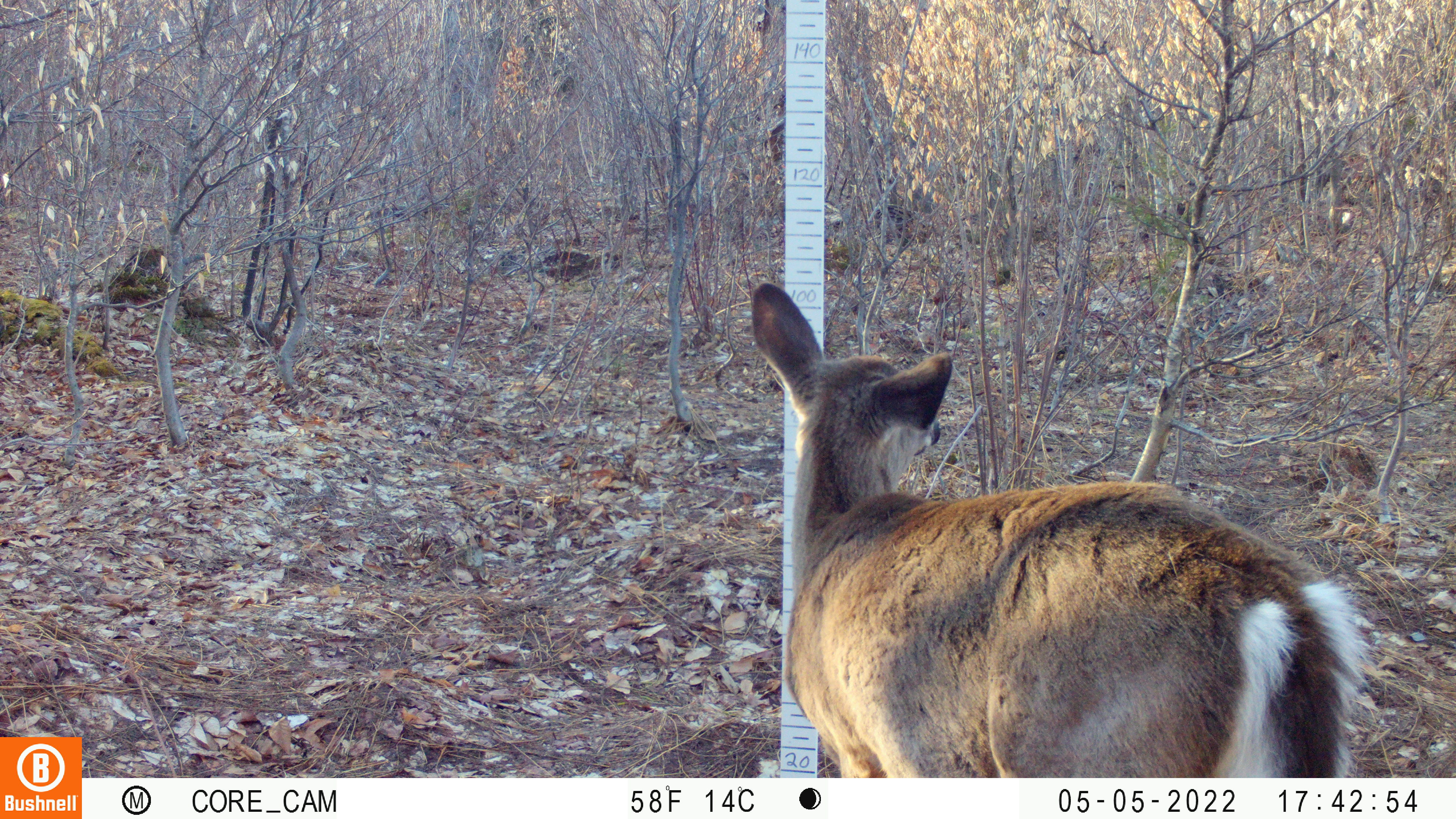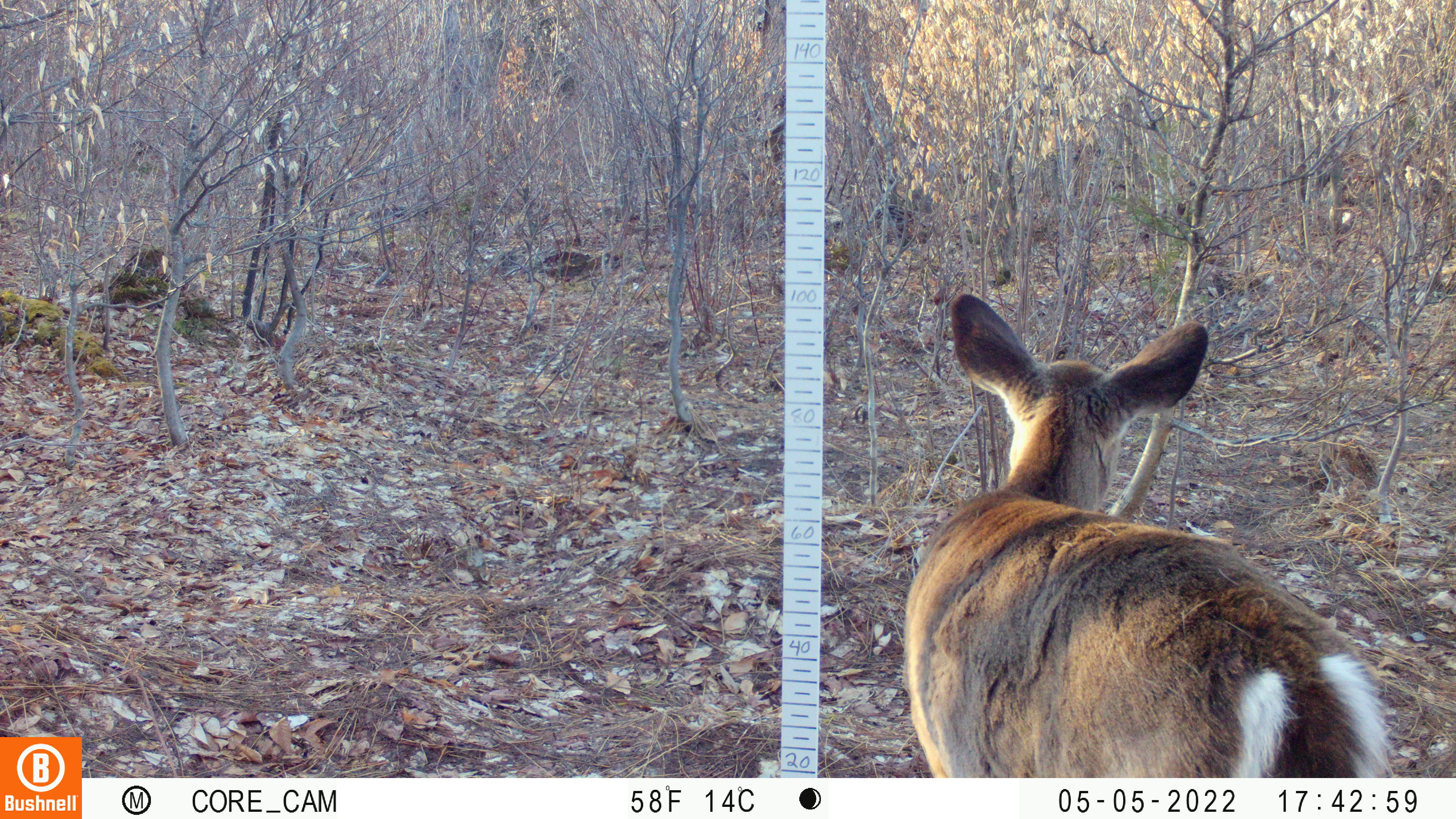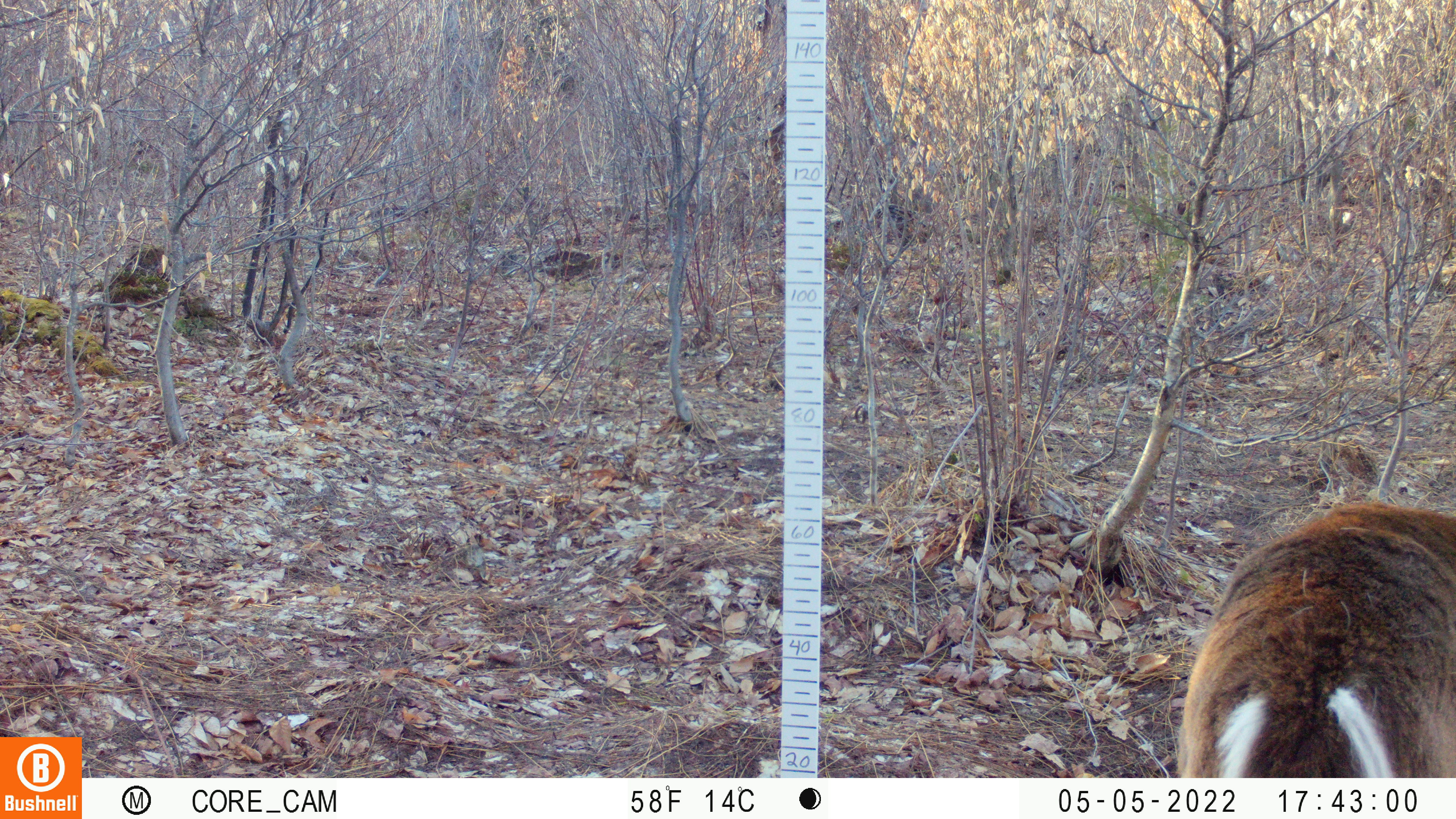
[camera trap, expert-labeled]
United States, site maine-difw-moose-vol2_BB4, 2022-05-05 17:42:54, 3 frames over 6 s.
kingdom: Animalia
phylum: Chordata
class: Mammalia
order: Artiodactyla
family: Cervidae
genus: Odocoileus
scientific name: Odocoileus virginianus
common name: white-tailed deer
White-tailed deer (Odocoileus virginianus).